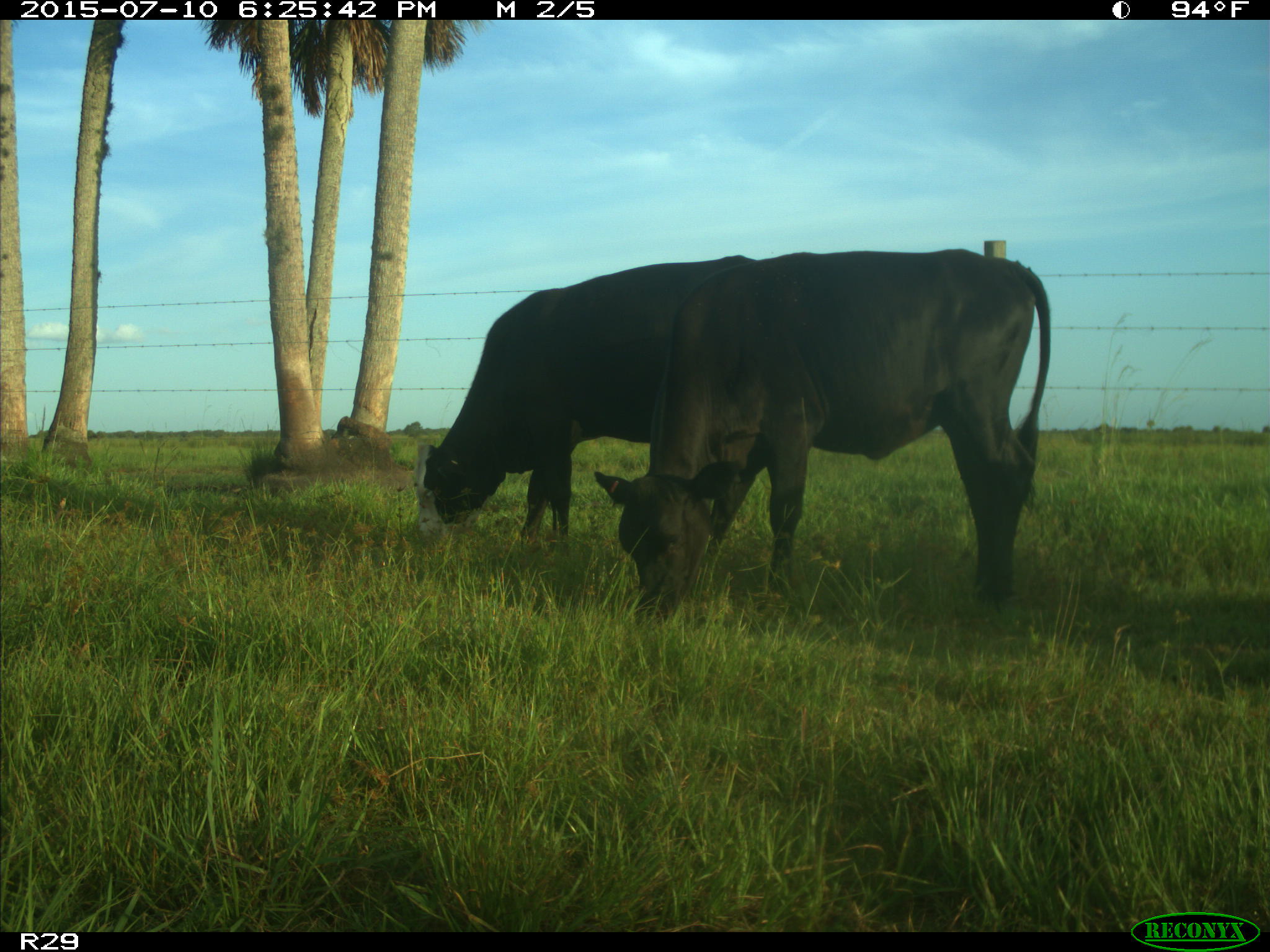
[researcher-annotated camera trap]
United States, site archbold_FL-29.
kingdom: Animalia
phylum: Chordata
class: Mammalia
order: Artiodactyla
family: Bovidae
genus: Bos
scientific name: Bos taurus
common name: domestic cow